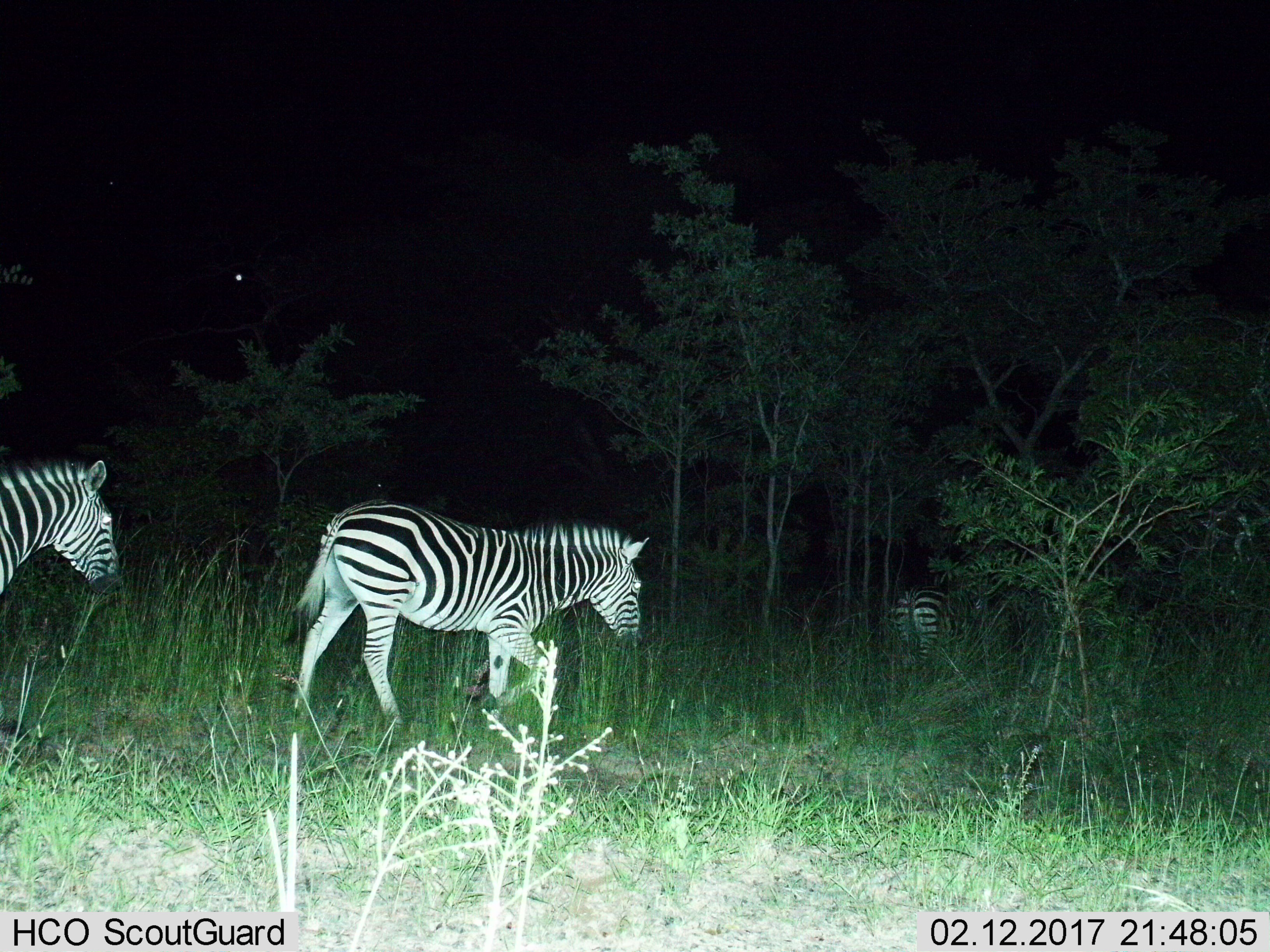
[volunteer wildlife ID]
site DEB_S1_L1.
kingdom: Animalia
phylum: Chordata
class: Mammalia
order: Perissodactyla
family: Equidae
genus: Equus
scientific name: Equus quagga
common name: plains zebra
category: zebraplains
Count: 3.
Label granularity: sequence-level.